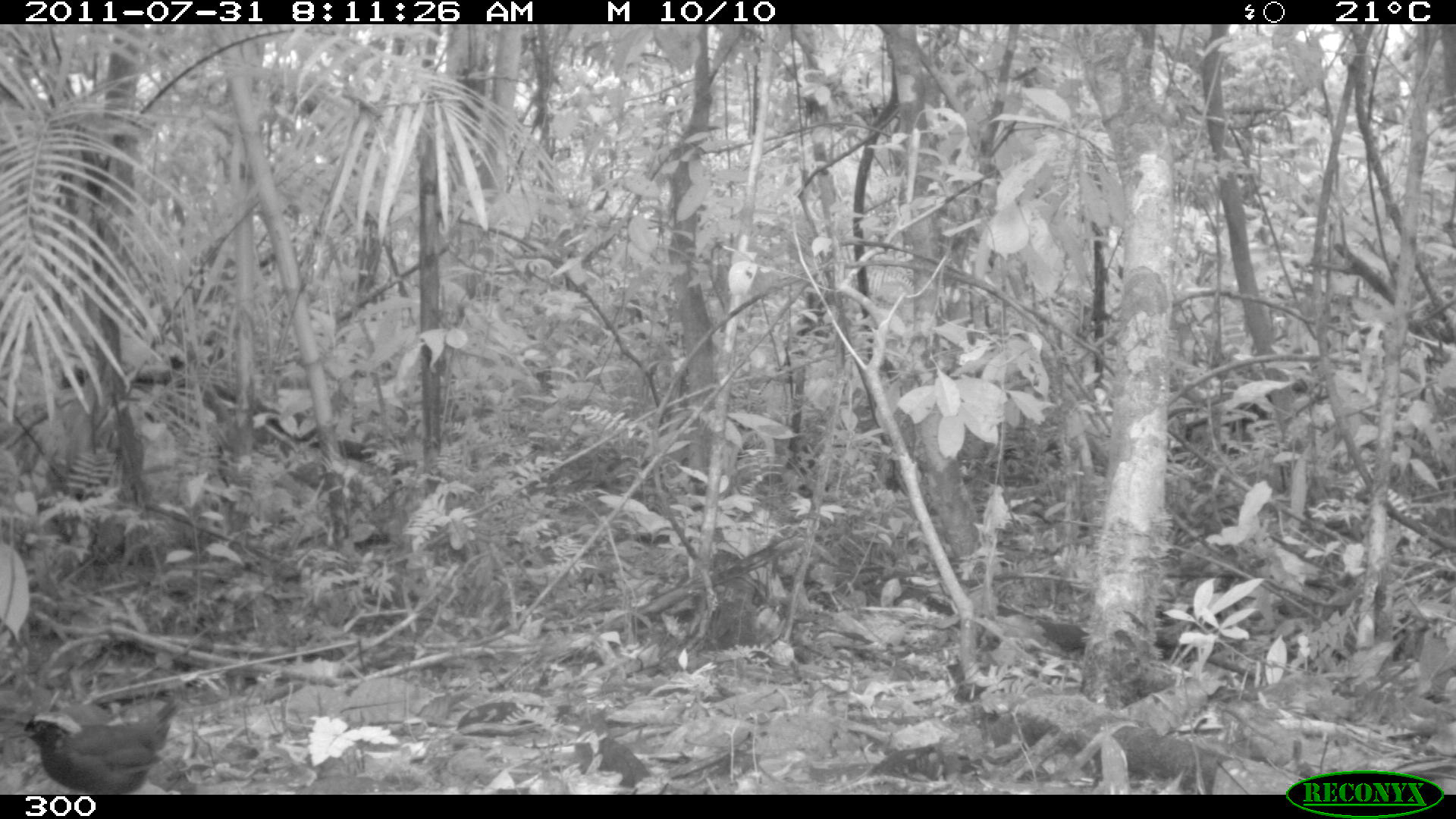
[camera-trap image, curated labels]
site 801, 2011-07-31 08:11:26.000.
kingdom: Animalia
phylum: Chordata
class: Aves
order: Passeriformes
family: Formicariidae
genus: Formicarius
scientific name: Formicarius analis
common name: black-faced antthrush